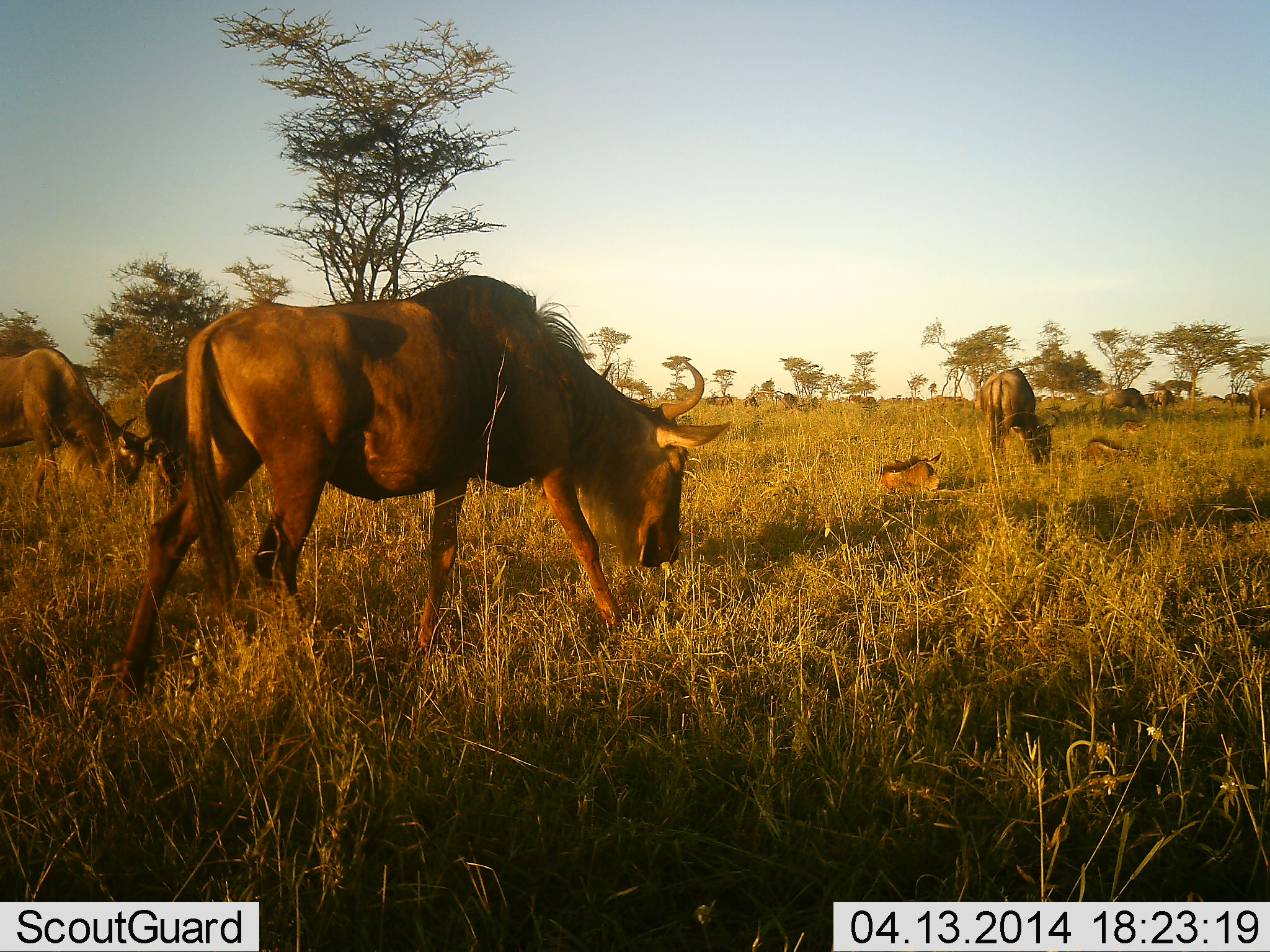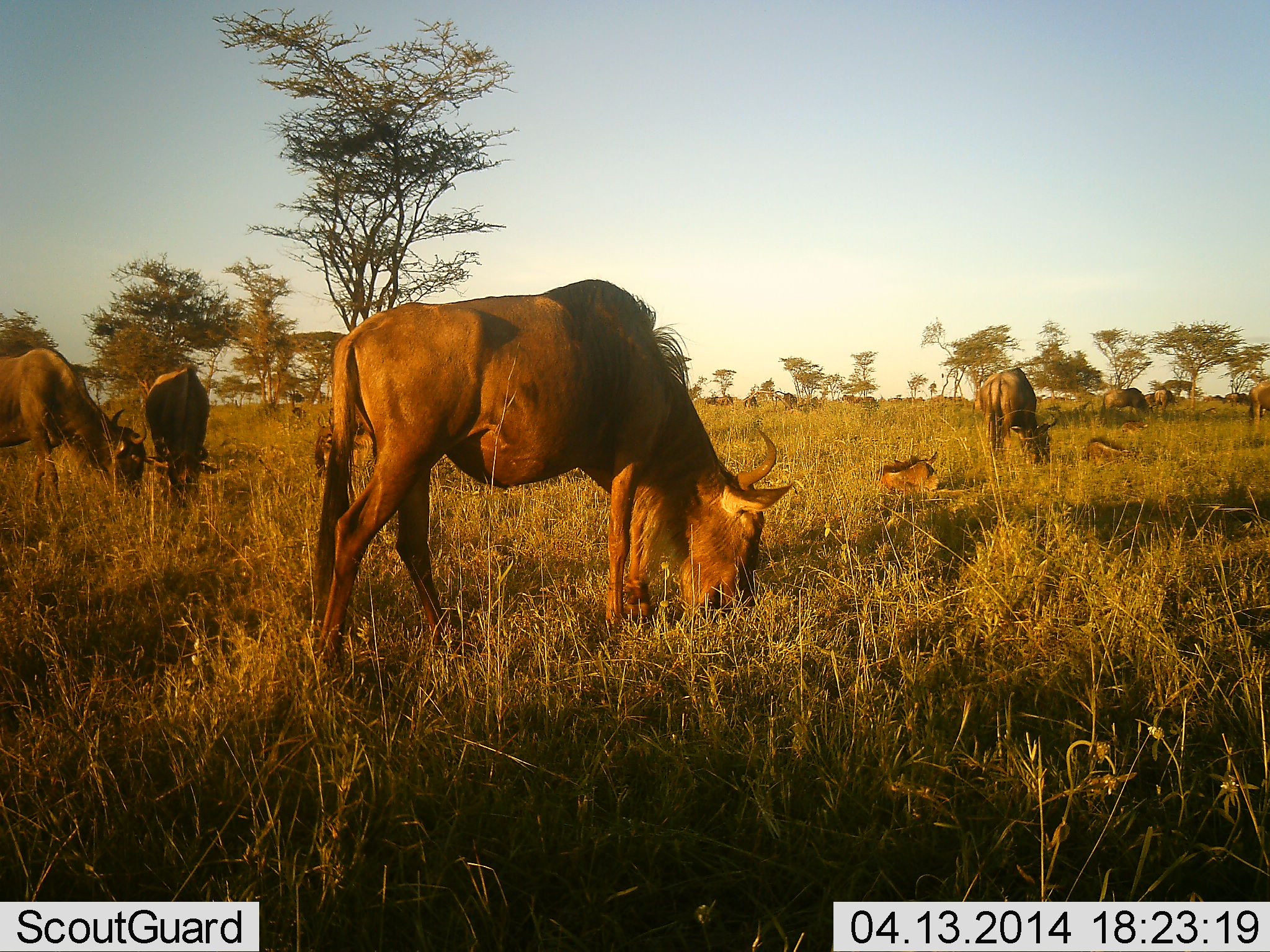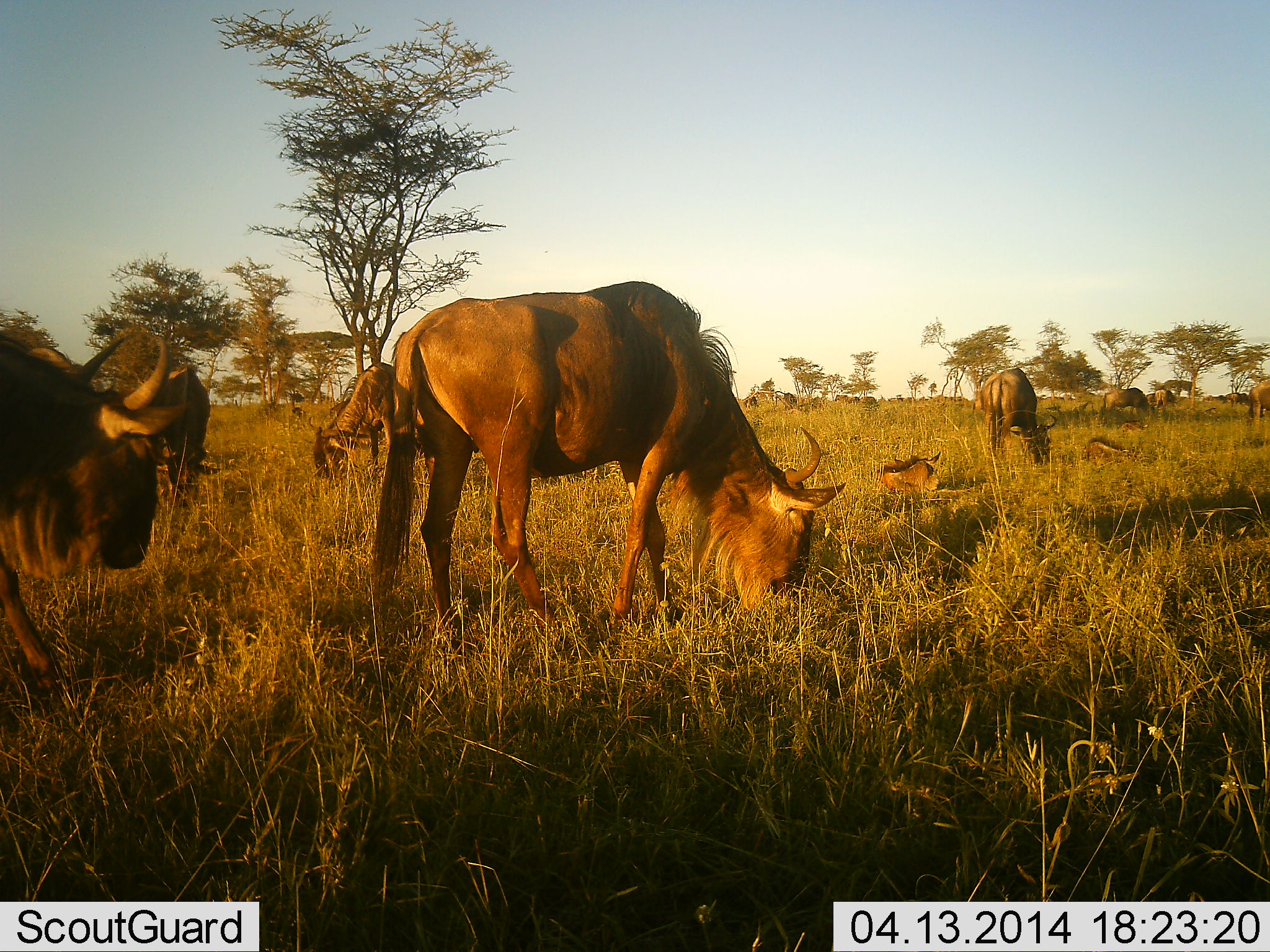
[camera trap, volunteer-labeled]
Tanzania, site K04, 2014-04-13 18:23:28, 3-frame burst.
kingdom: Animalia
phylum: Chordata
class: Mammalia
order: Artiodactyla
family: Bovidae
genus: Connochaetes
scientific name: Connochaetes taurinus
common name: blue wildebeest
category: wildebeest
Wildebeest (blue wildebeest) (Connochaetes taurinus), count 11-50. Behavior (volunteer vote fractions): standing 30%, resting 70%, moving 40%, interacting 0%. Young present (vote fraction): 80%. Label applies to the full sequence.